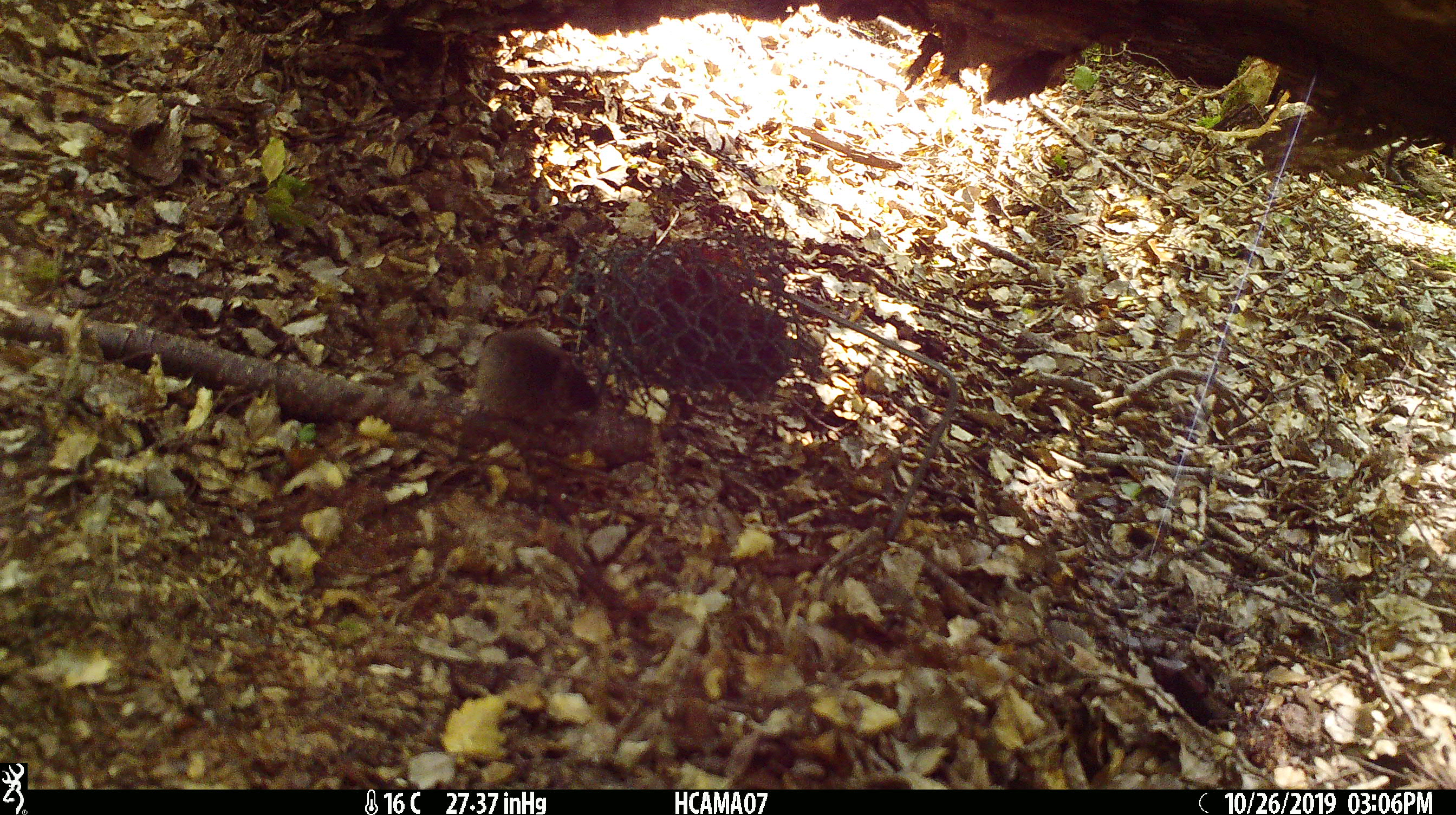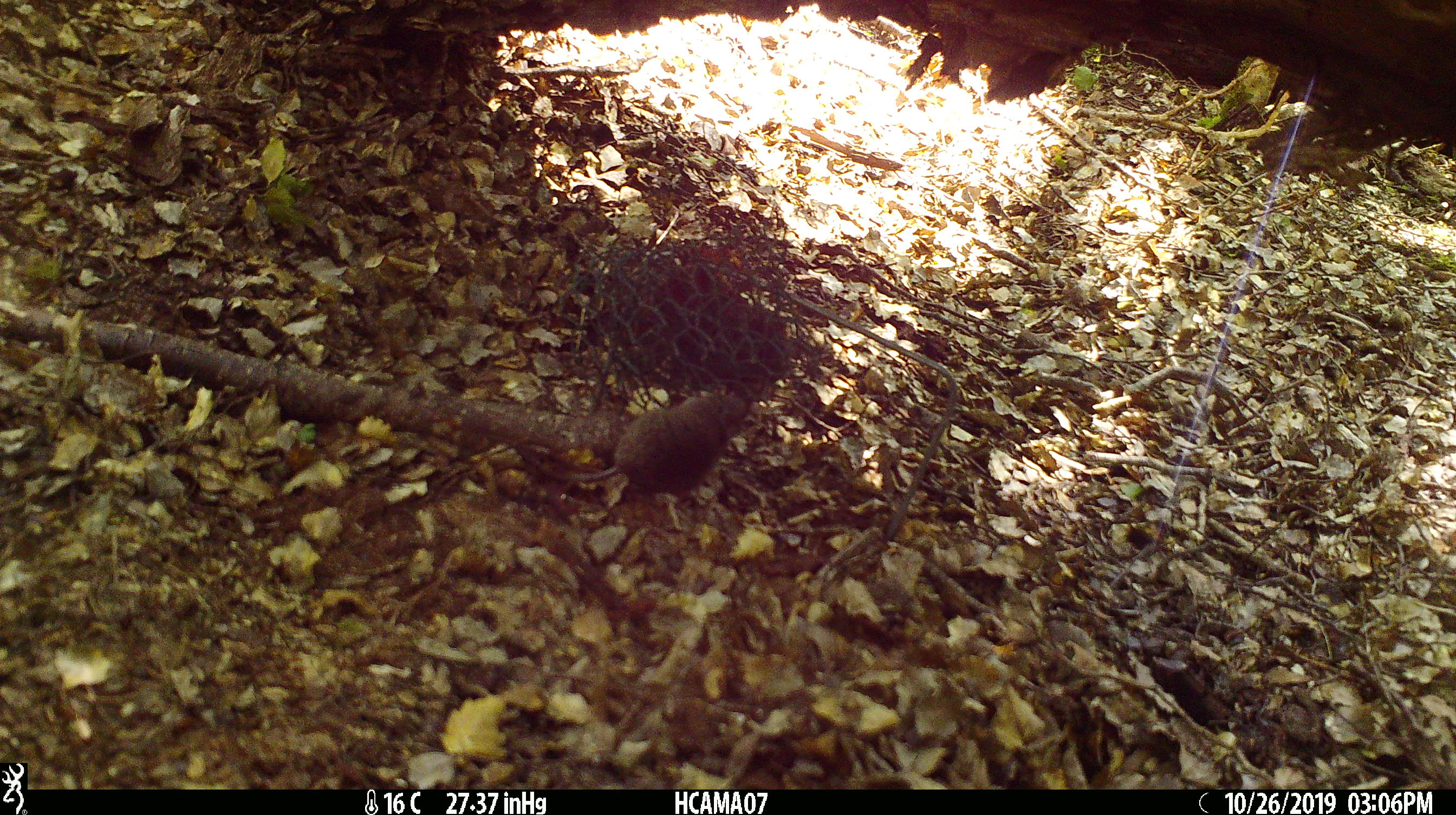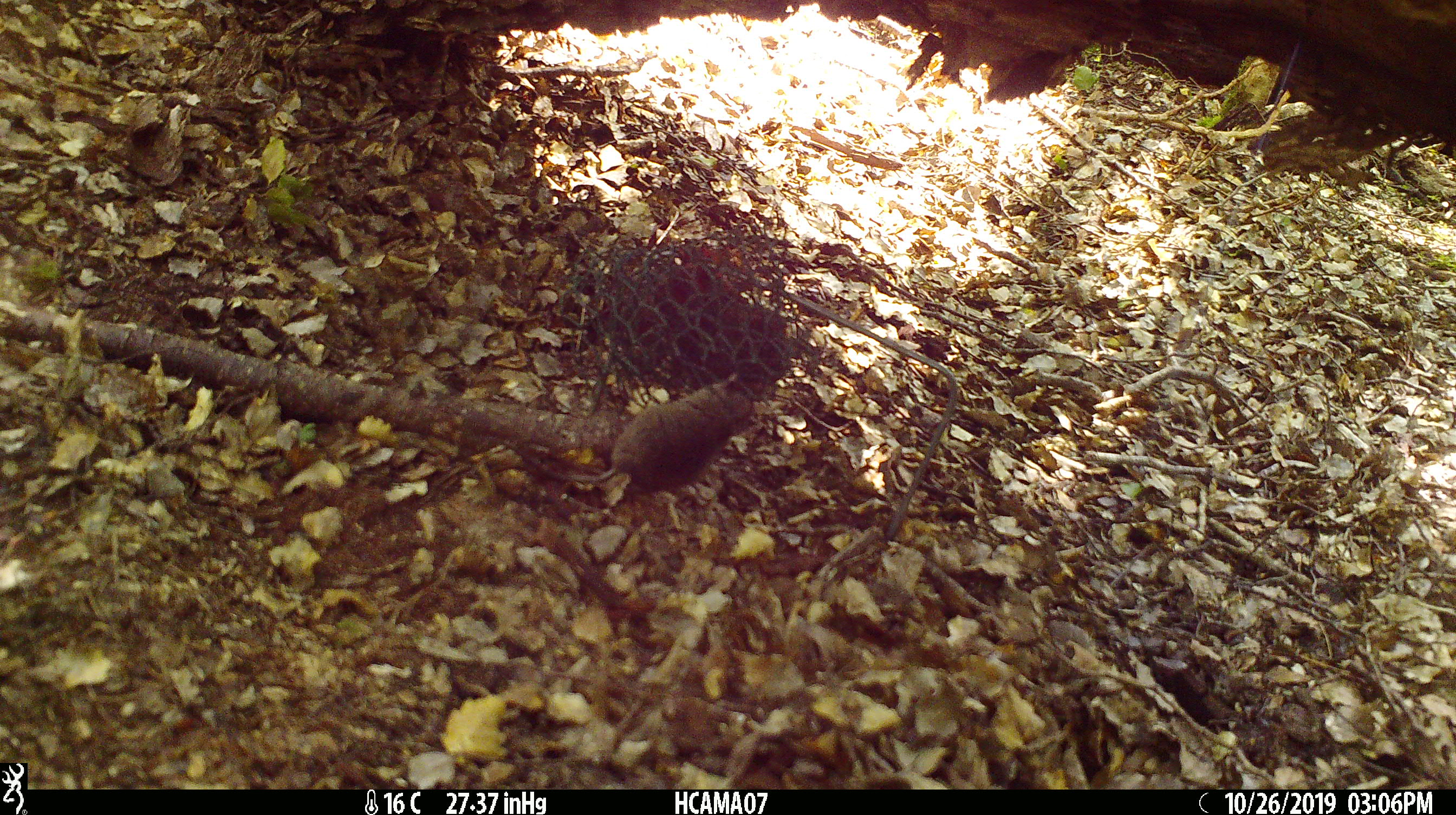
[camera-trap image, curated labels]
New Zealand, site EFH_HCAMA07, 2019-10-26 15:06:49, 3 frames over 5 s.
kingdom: Animalia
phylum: Chordata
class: Mammalia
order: Rodentia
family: Muridae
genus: Mus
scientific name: Mus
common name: mouse